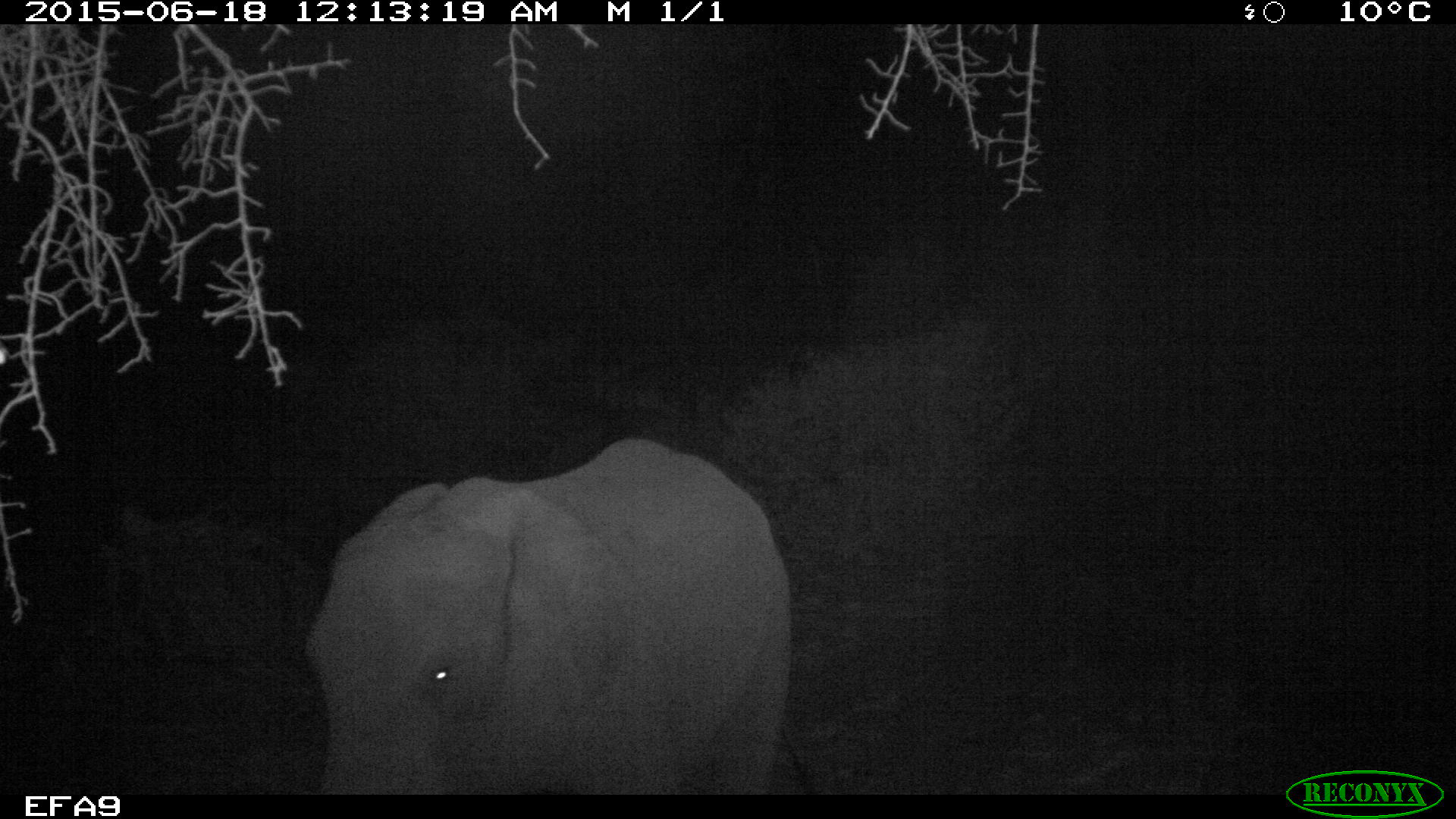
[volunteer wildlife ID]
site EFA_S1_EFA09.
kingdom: Animalia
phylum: Chordata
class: Mammalia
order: Proboscidea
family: Elephantidae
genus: Loxodonta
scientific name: Loxodonta africana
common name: african bush elephant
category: elephant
Elephant (african bush elephant) (Loxodonta africana), count 1. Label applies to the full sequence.